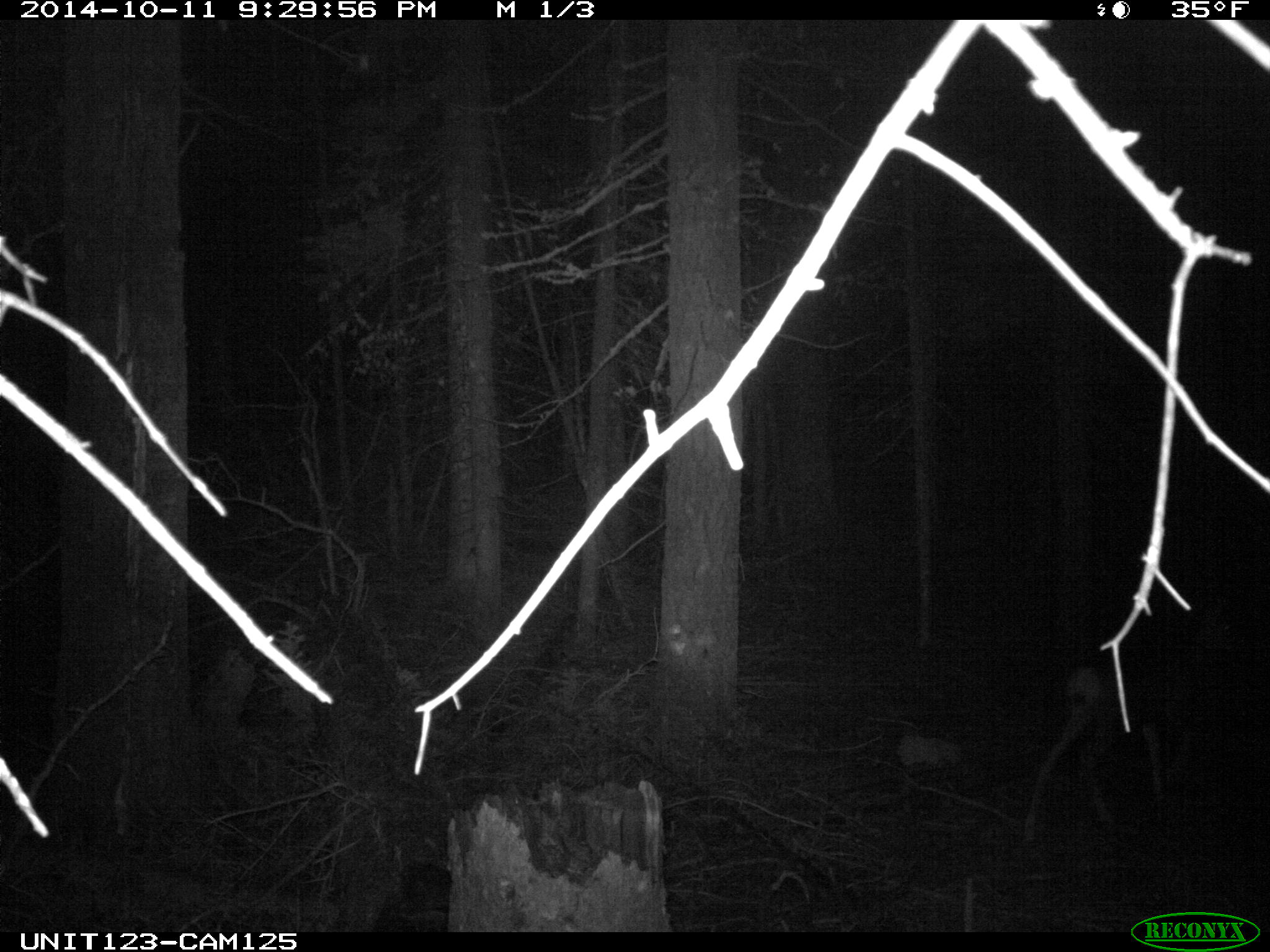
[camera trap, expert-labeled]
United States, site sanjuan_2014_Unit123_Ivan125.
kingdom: Animalia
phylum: Chordata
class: Mammalia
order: Artiodactyla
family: Cervidae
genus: Odocoileus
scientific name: Odocoileus hemionus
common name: mule deer